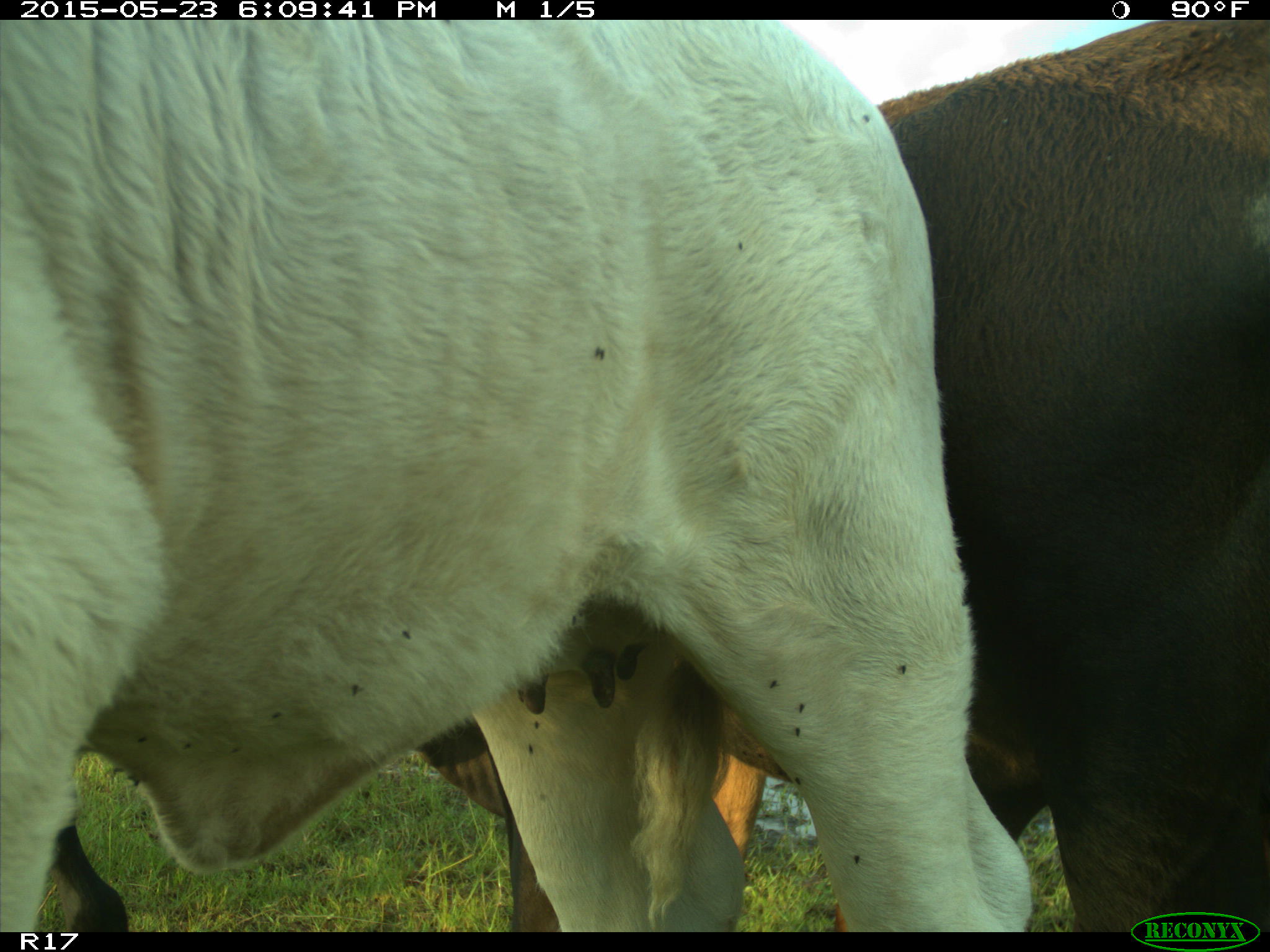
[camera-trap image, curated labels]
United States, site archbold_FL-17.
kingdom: Animalia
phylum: Chordata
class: Mammalia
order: Artiodactyla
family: Bovidae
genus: Bos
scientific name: Bos taurus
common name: domestic cow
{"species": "Bos taurus (domestic cow)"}